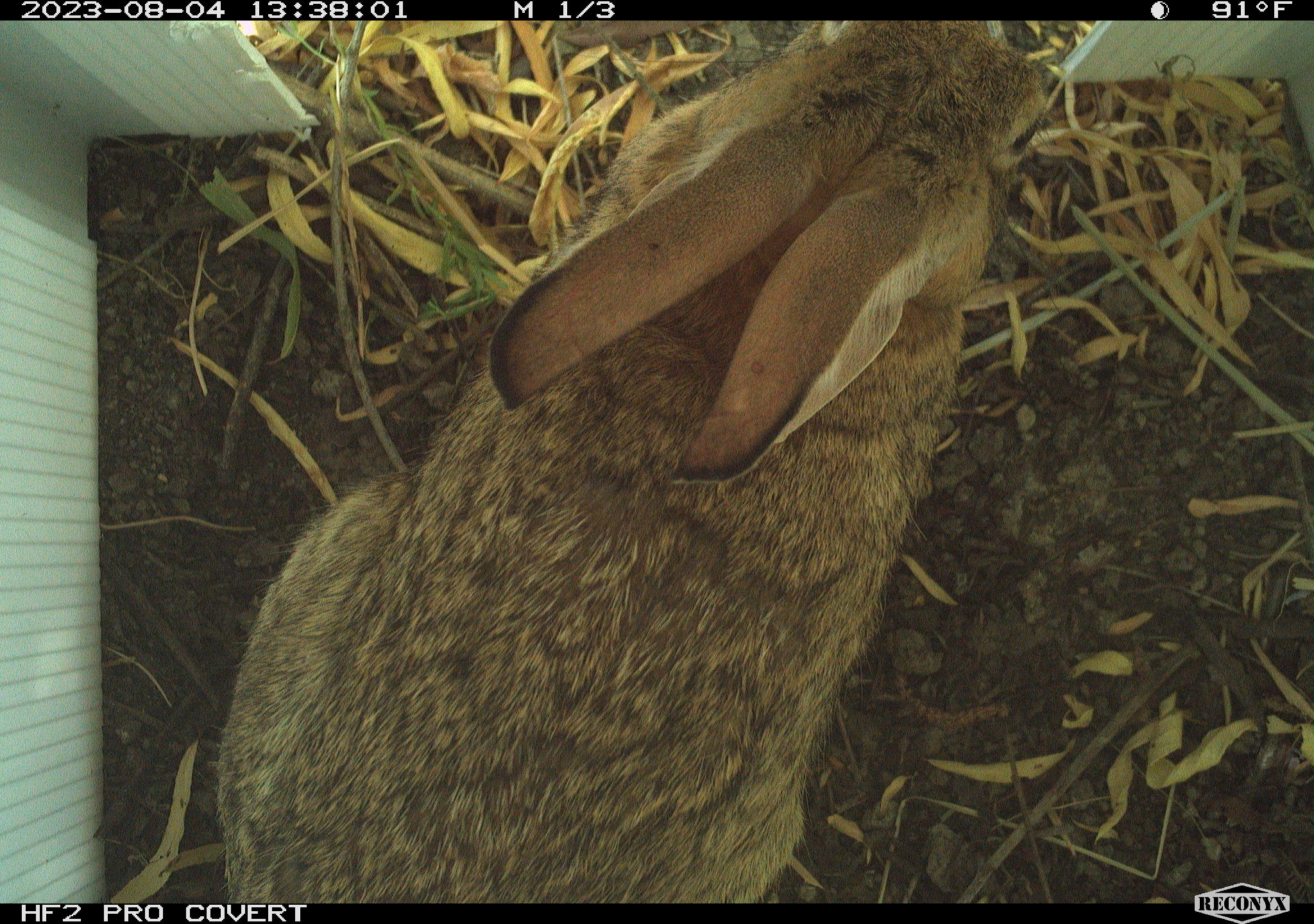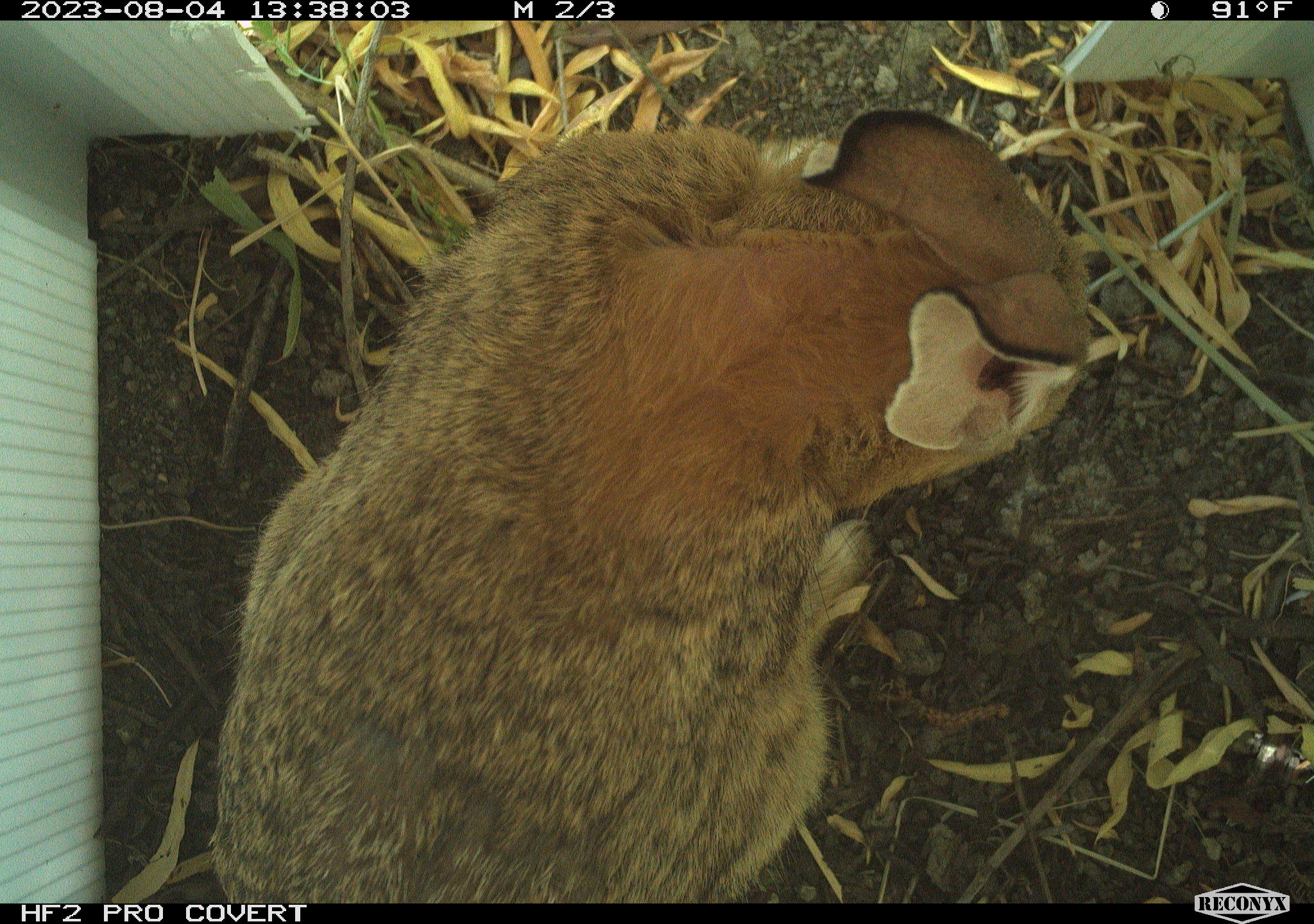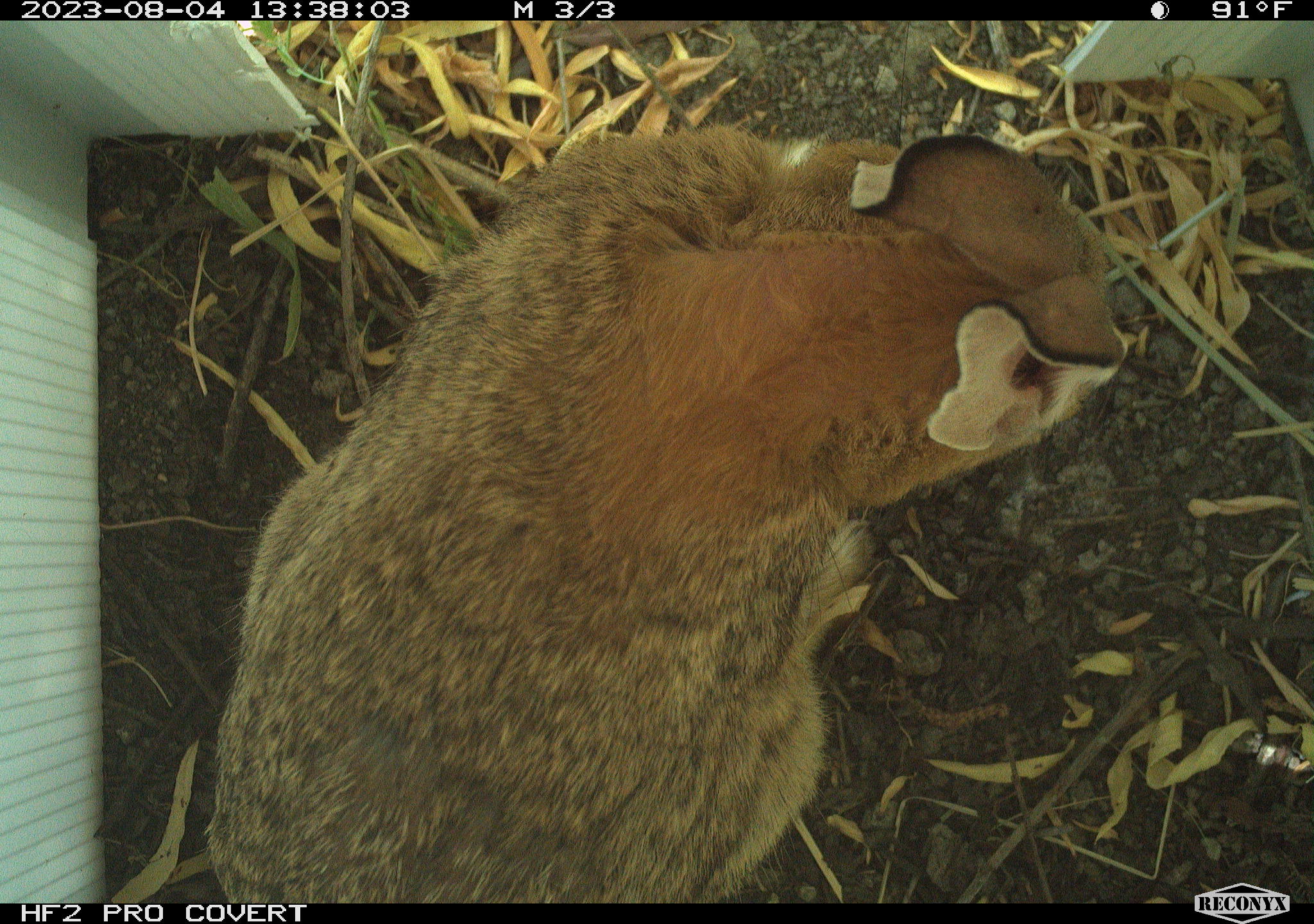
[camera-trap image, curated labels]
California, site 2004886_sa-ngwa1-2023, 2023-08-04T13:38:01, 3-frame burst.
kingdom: Animalia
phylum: Chordata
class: Mammalia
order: Lagomorpha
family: Leporidae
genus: Sylvilagus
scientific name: Sylvilagus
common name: cottontail rabbits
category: sylvilagus species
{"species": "sylvilagus species (cottontail rabbits) (Sylvilagus)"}